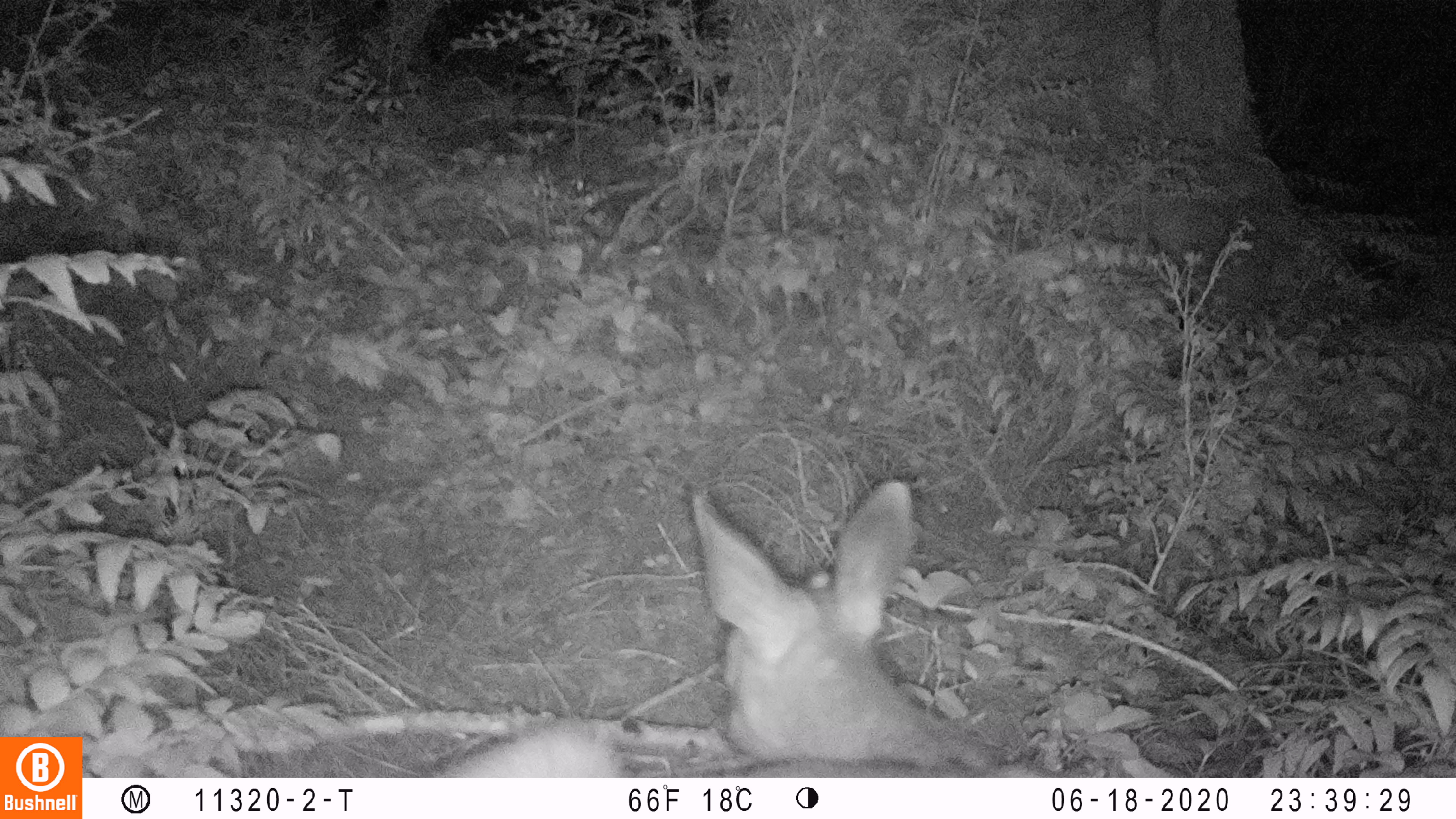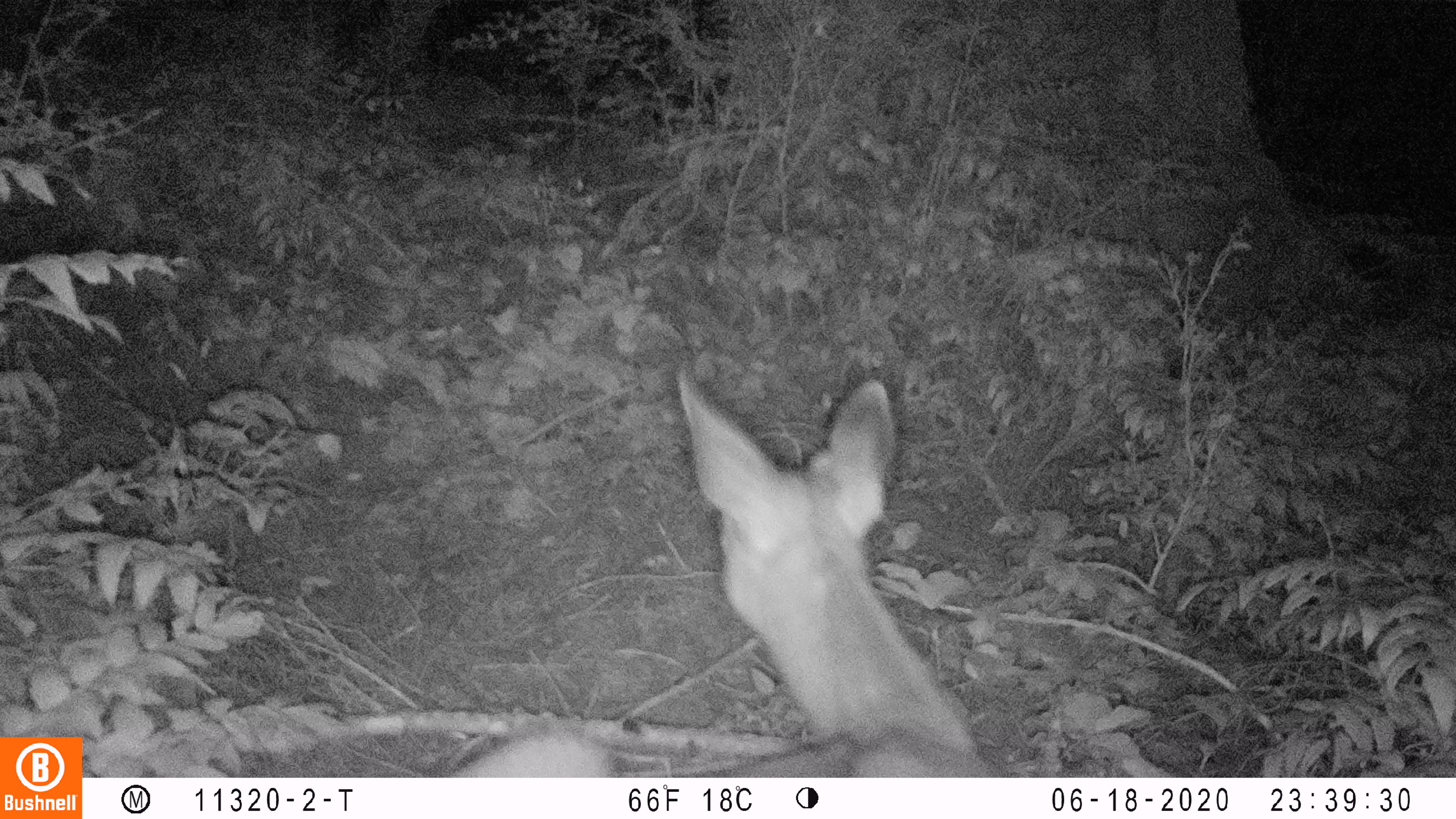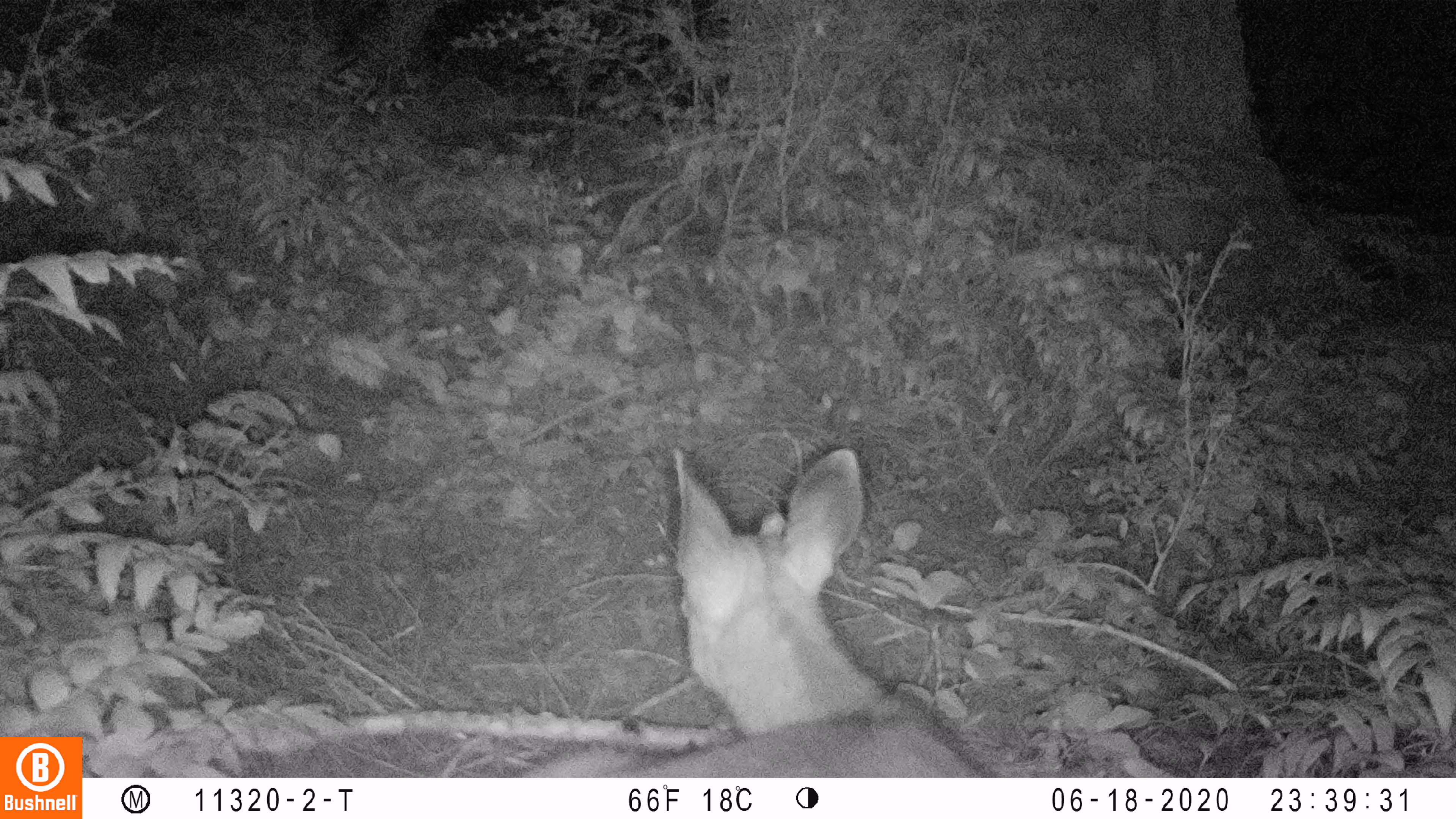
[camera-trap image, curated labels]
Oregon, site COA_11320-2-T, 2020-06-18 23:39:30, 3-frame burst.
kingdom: Animalia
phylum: Chordata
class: Mammalia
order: Artiodactyla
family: Cervidae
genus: Odocoileus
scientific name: Odocoileus hemionus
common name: black-tailed deer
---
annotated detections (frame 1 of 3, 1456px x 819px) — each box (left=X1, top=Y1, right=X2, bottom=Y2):
black-tailed deer: (left=435, top=469, right=1022, bottom=770)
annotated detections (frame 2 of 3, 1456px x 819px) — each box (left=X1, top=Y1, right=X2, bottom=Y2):
black-tailed deer: (left=446, top=359, right=1001, bottom=774)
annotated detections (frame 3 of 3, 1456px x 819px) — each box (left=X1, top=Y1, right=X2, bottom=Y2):
black-tailed deer: (left=512, top=438, right=986, bottom=774)